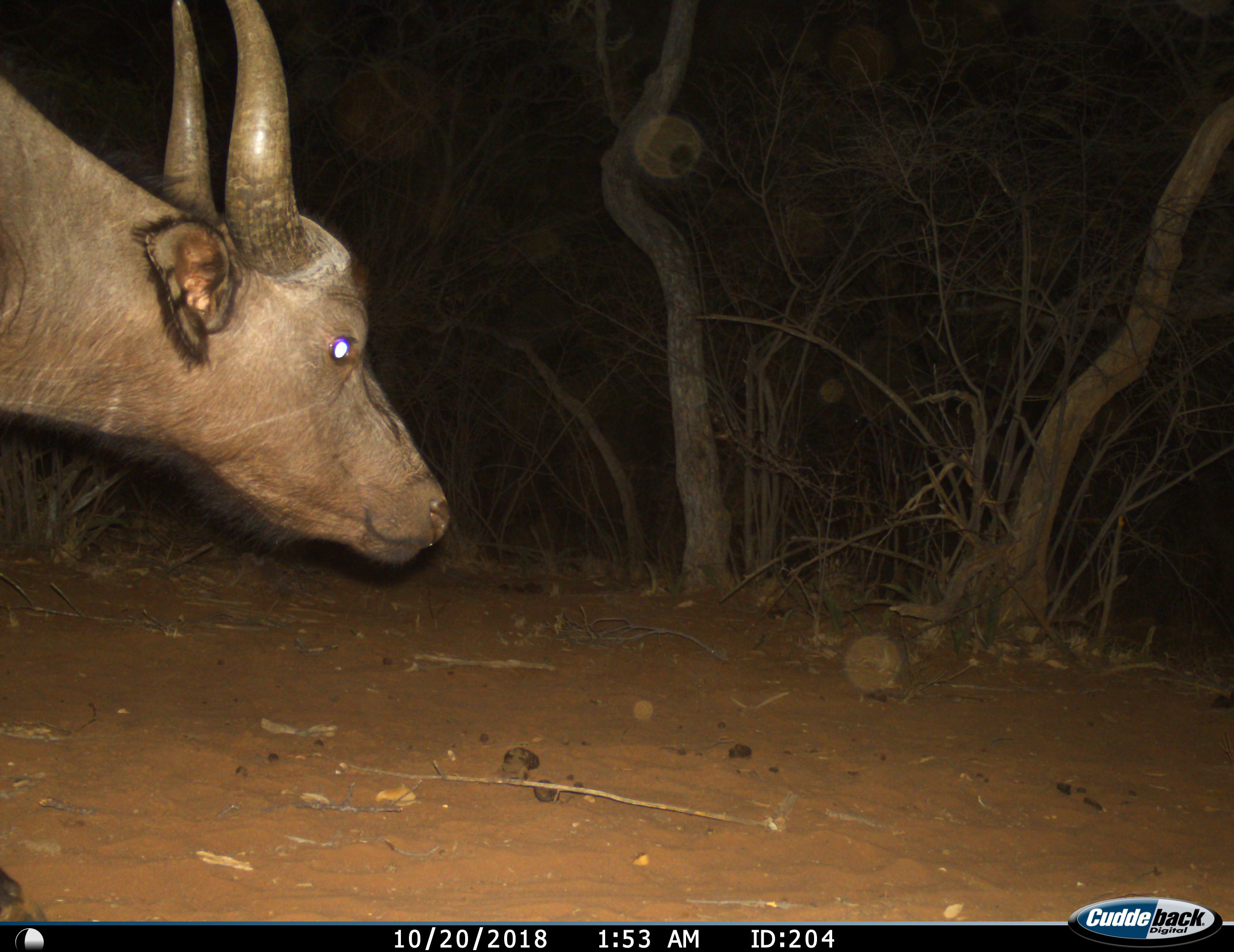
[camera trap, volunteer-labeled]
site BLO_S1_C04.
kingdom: Animalia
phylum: Chordata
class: Mammalia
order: Artiodactyla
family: Bovidae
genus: Syncerus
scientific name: Syncerus caffer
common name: african buffalo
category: buffalo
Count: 1.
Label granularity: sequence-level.